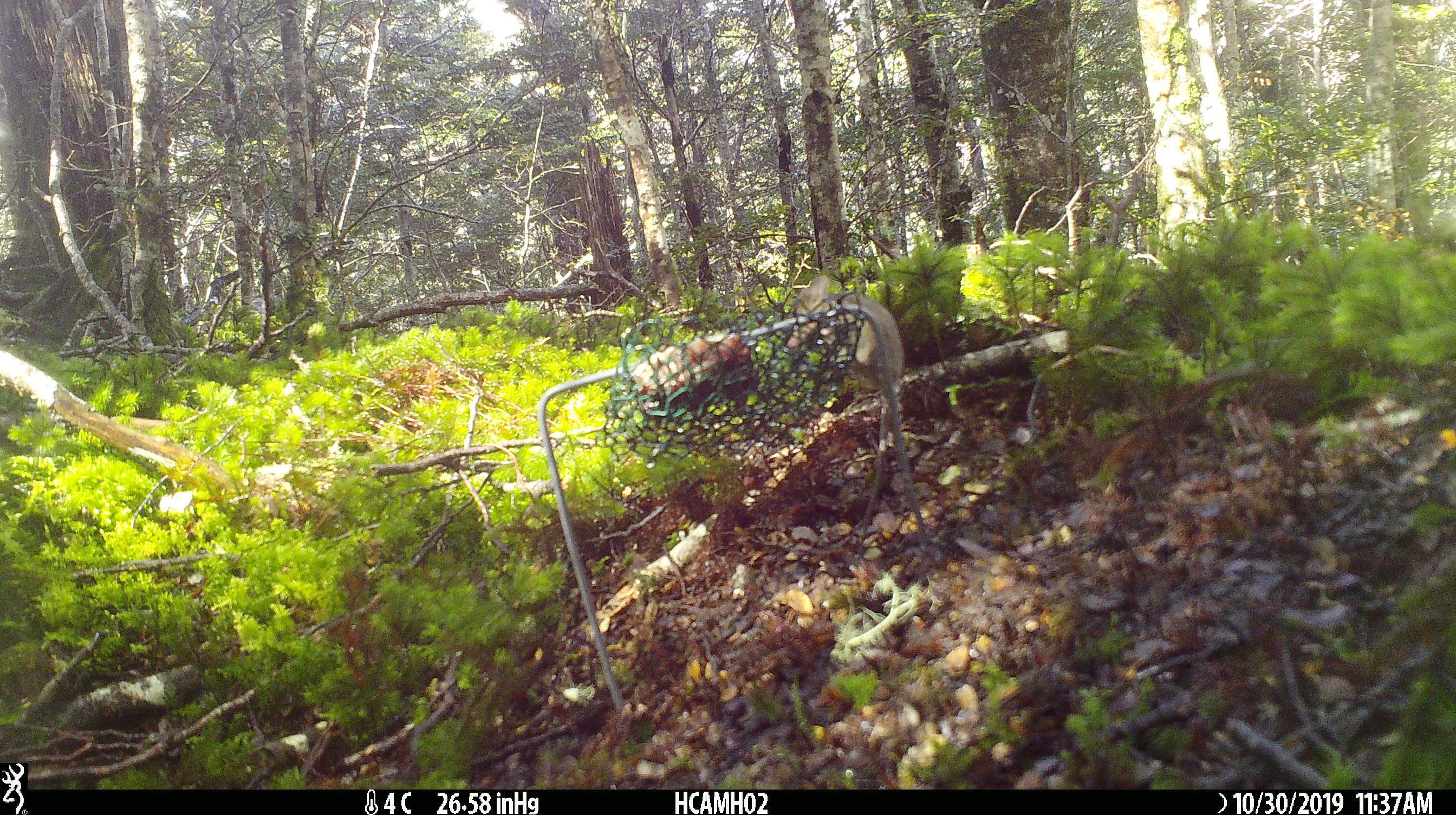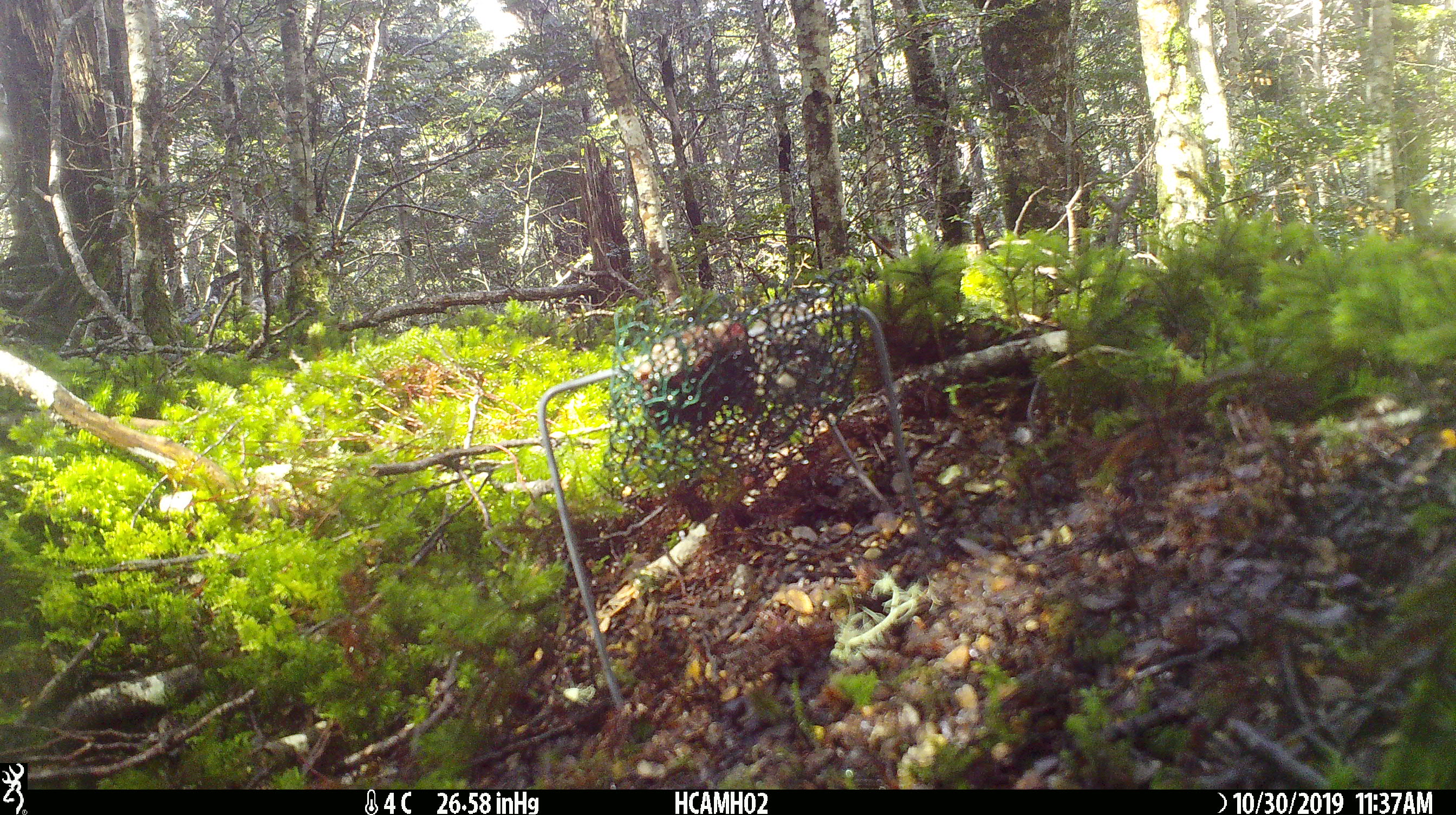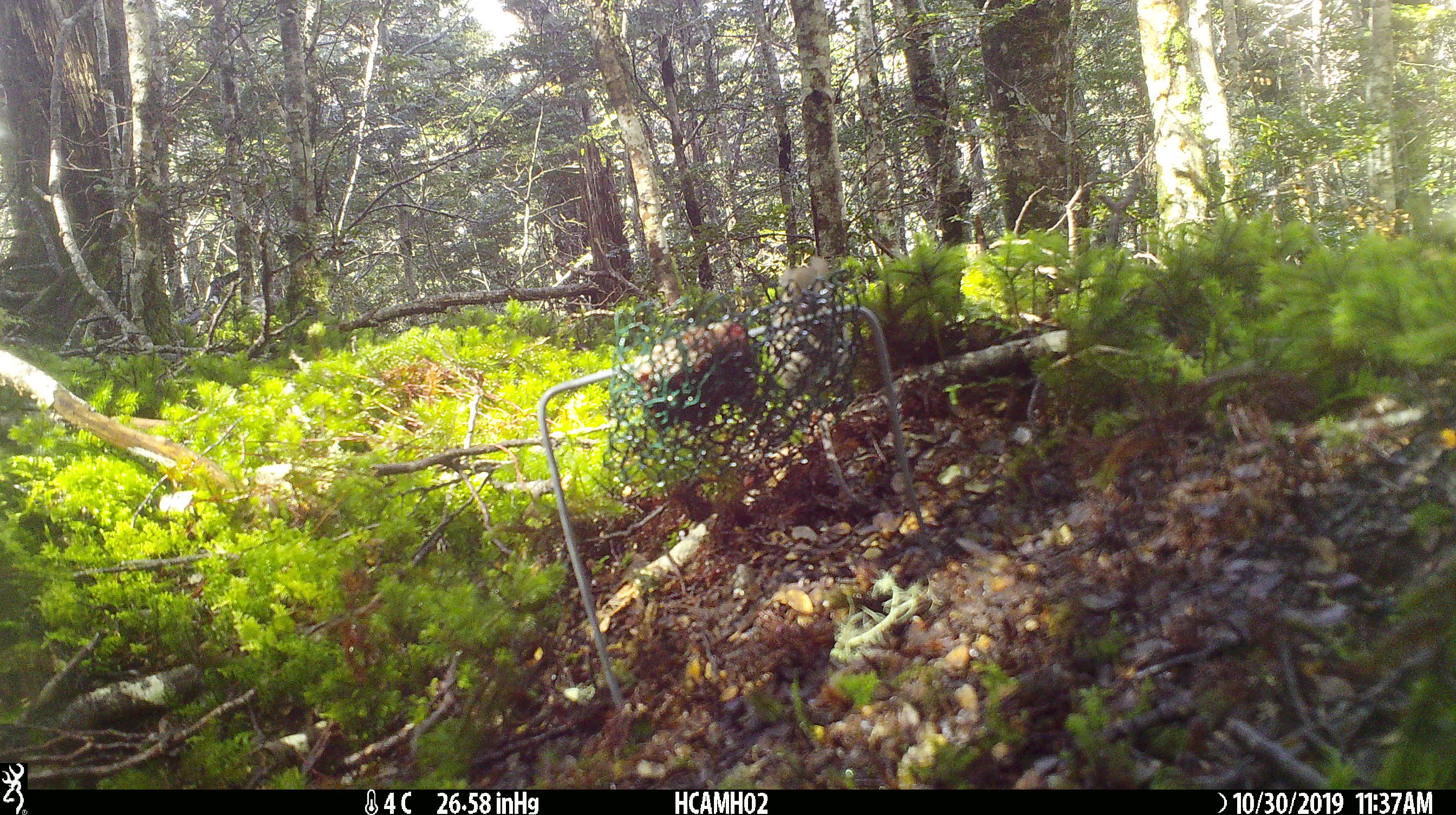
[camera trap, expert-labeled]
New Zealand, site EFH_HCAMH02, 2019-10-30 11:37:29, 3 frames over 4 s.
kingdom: Animalia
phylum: Chordata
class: Mammalia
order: Rodentia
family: Muridae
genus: Mus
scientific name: Mus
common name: mouse